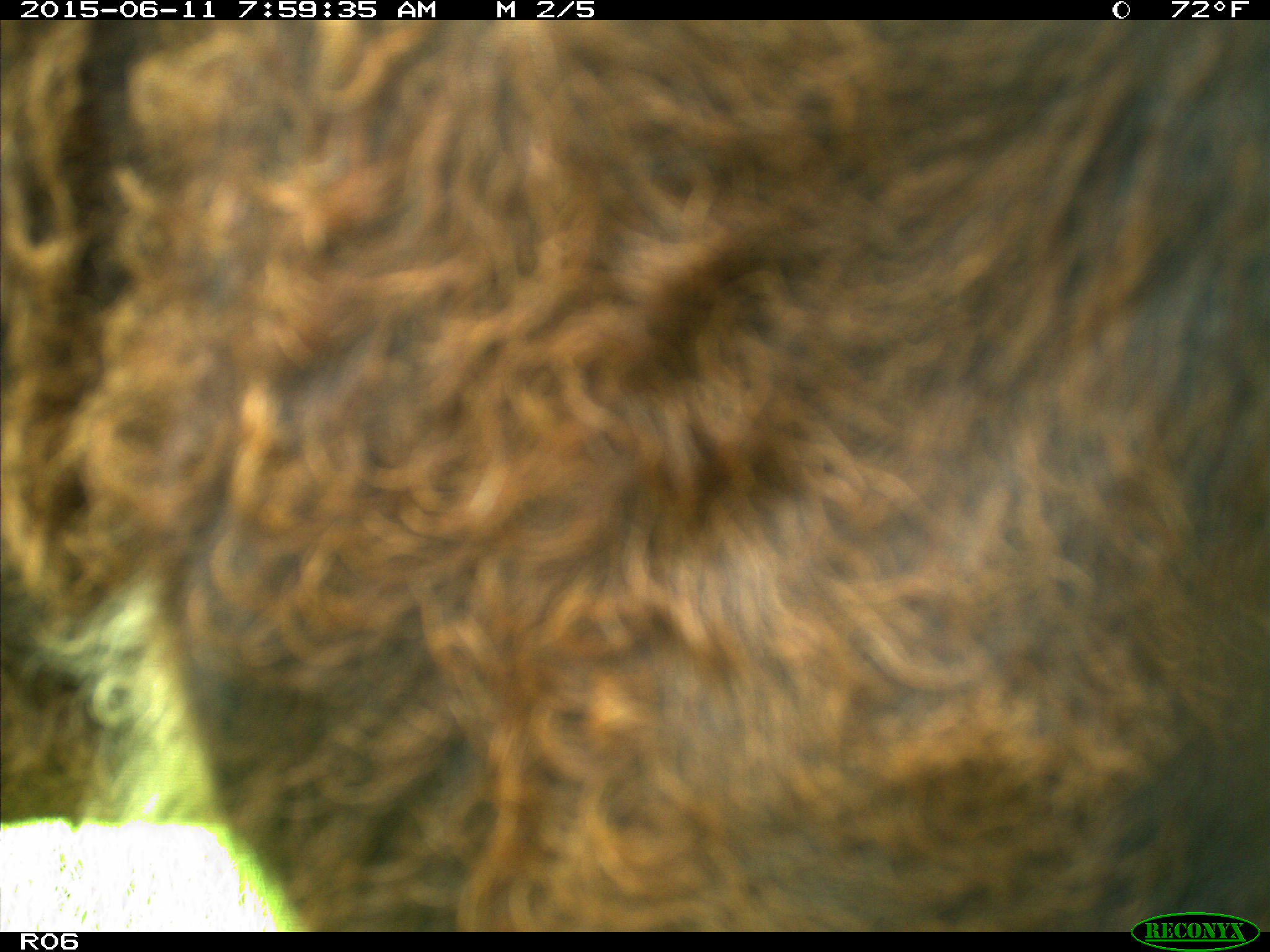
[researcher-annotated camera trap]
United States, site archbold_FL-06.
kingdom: Animalia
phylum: Chordata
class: Mammalia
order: Artiodactyla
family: Bovidae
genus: Bos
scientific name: Bos taurus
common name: domestic cow